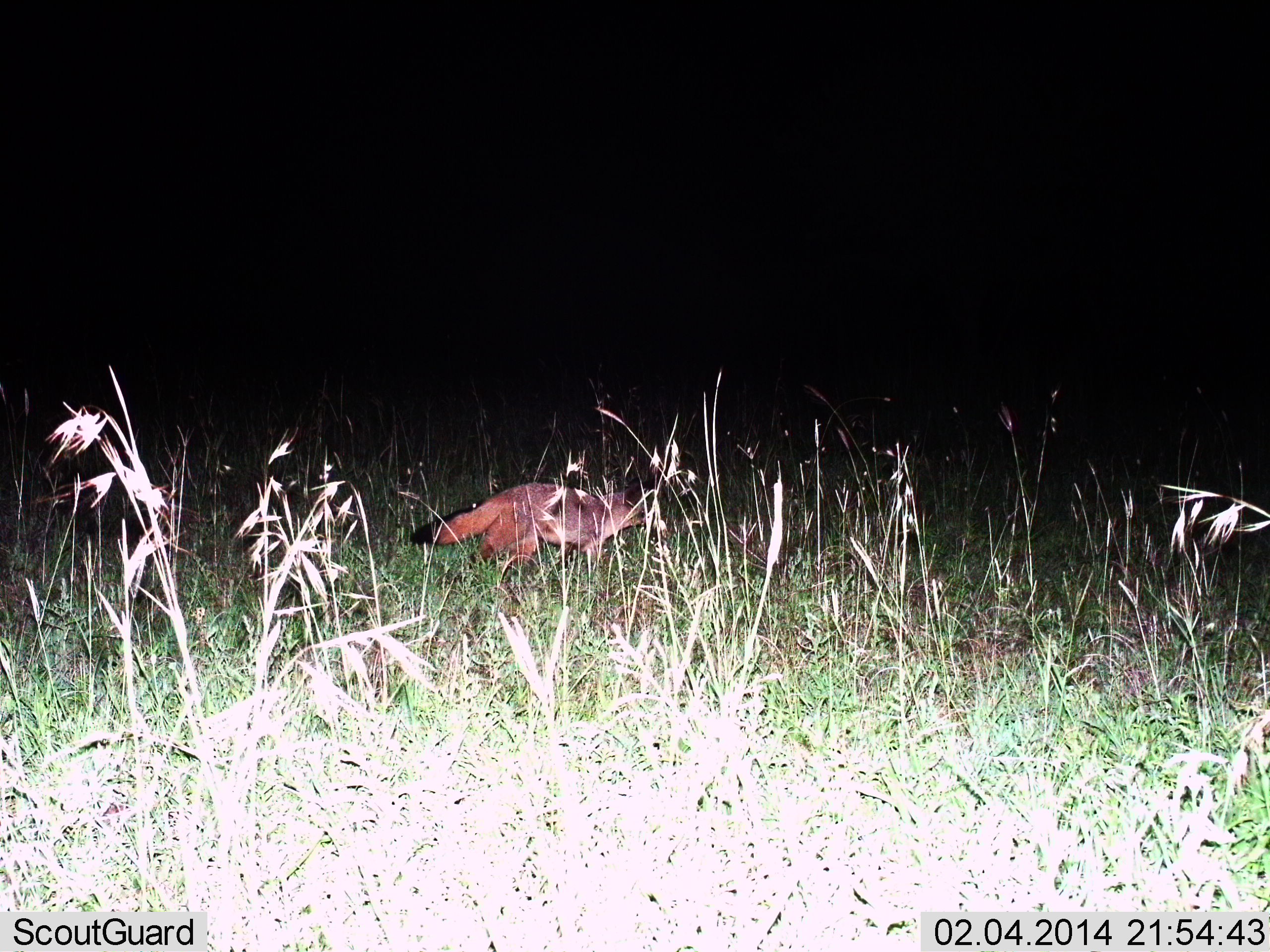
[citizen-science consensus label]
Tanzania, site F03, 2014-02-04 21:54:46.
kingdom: Animalia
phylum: Chordata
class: Mammalia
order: Carnivora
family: Canidae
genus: Otocyon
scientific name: Otocyon megalotis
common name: bat-eared fox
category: batearedfox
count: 1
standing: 40%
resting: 0%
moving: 60%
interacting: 0%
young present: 0%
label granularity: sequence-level